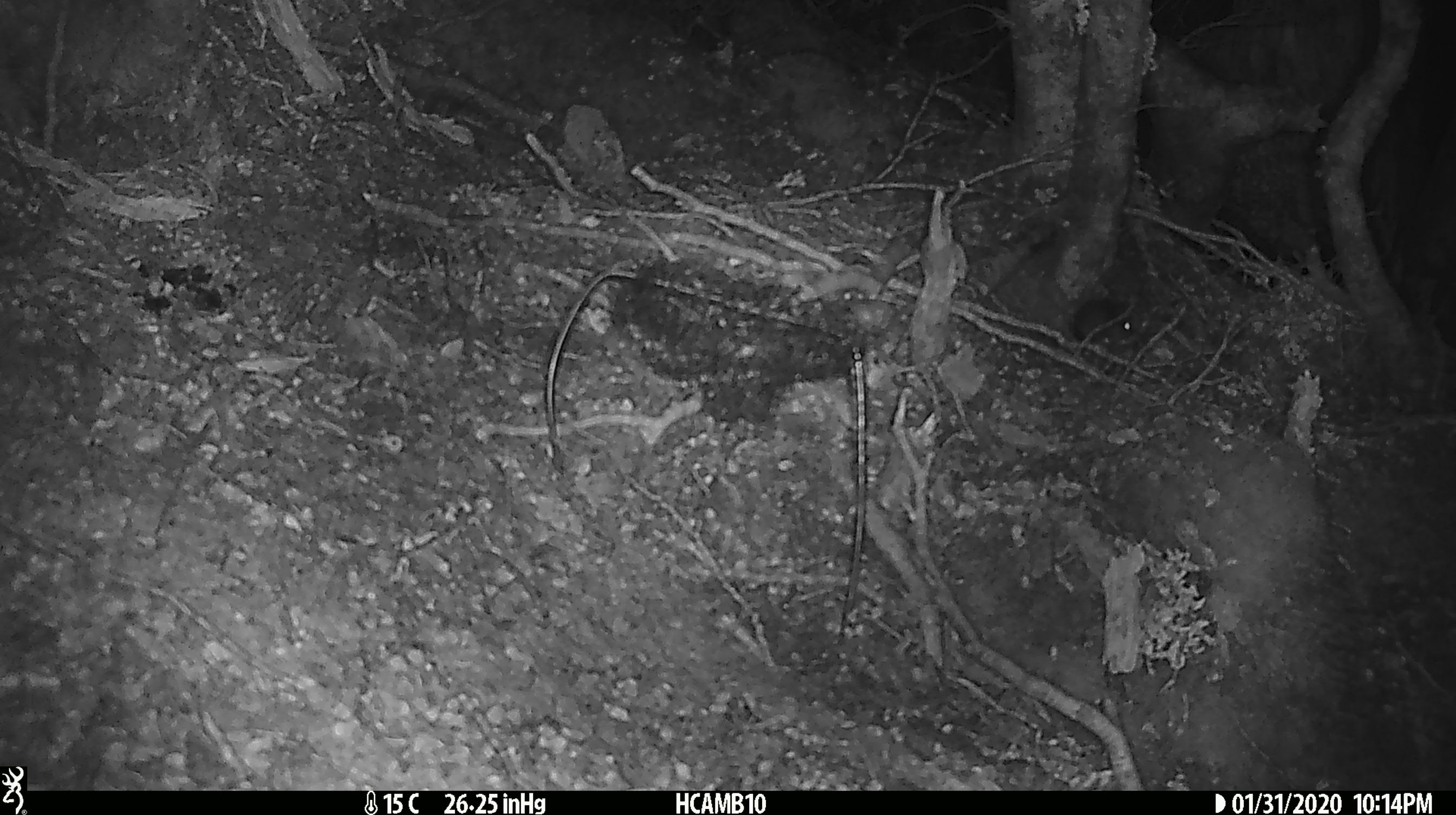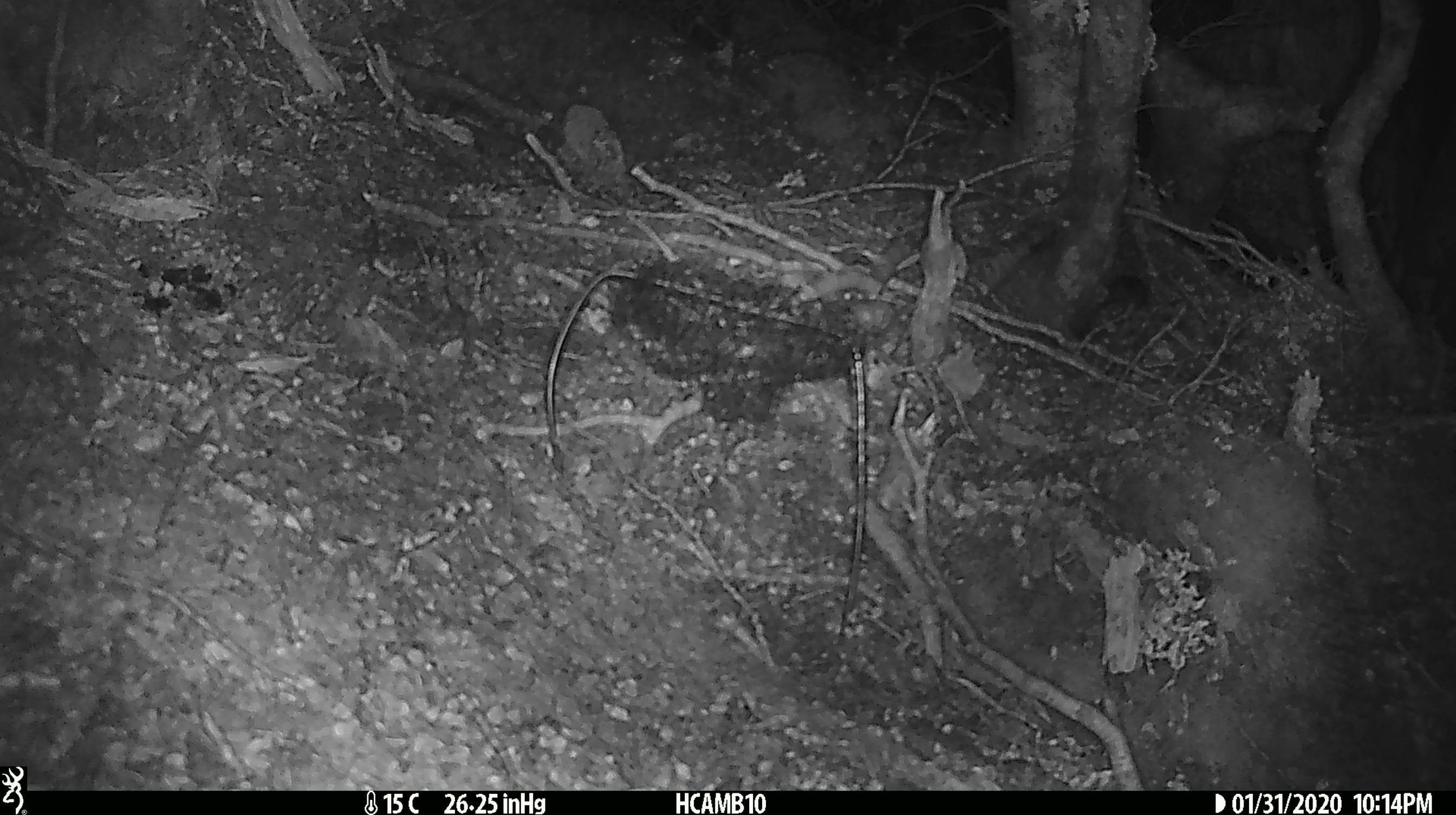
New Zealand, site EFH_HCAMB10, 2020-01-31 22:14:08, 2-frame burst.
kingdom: Animalia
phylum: Chordata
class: Mammalia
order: Rodentia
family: Muridae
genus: Mus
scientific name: Mus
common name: mouse